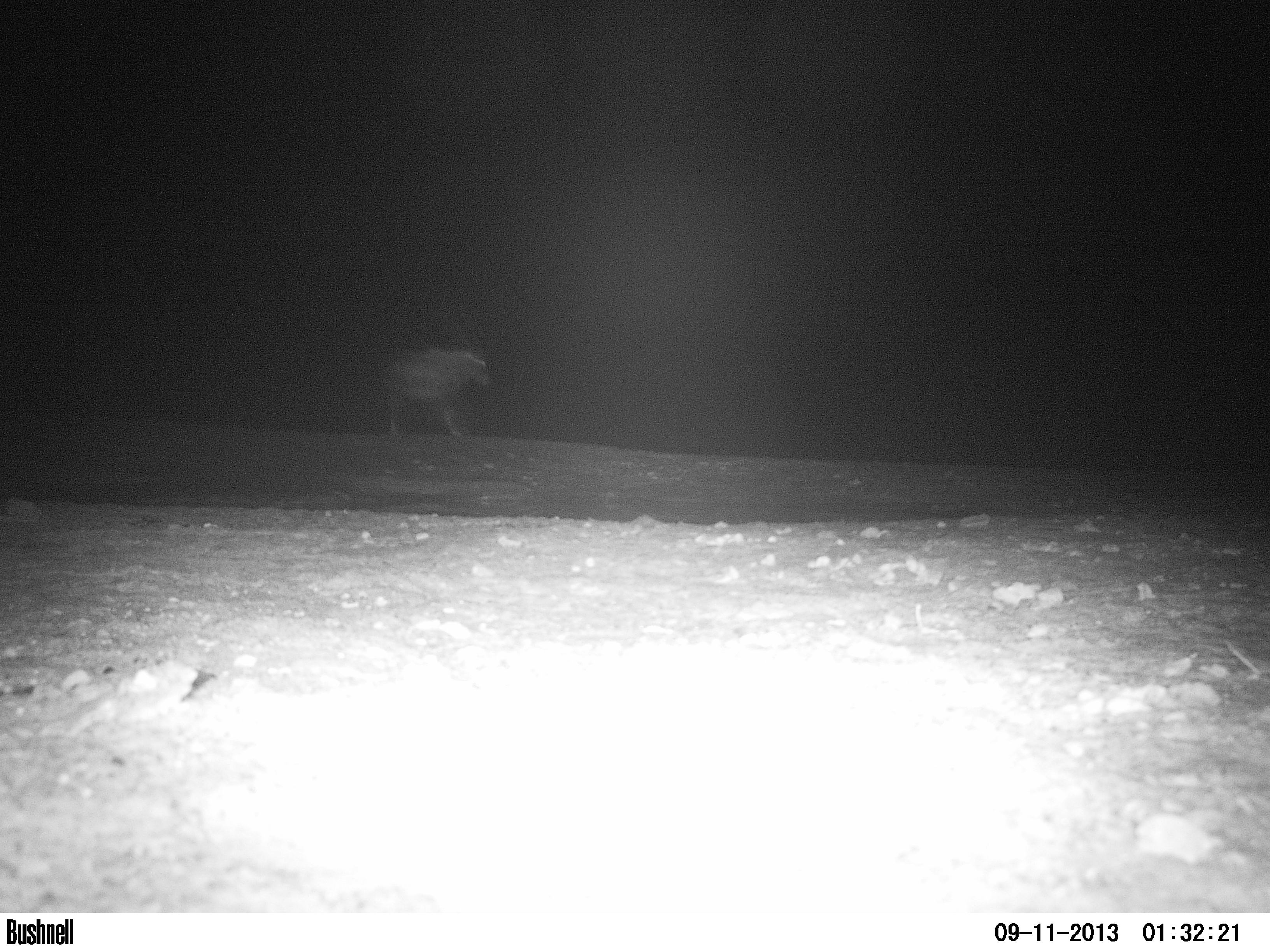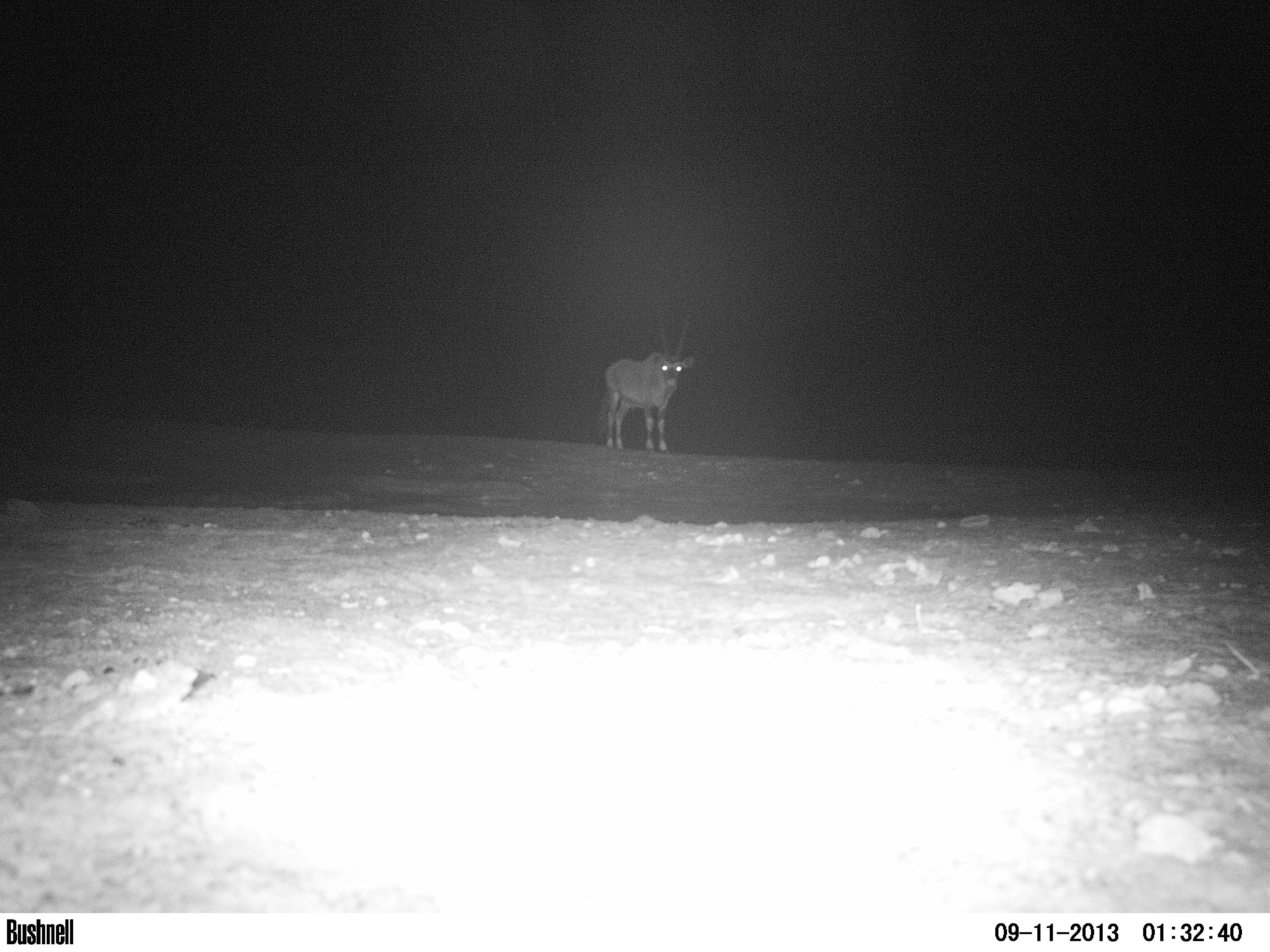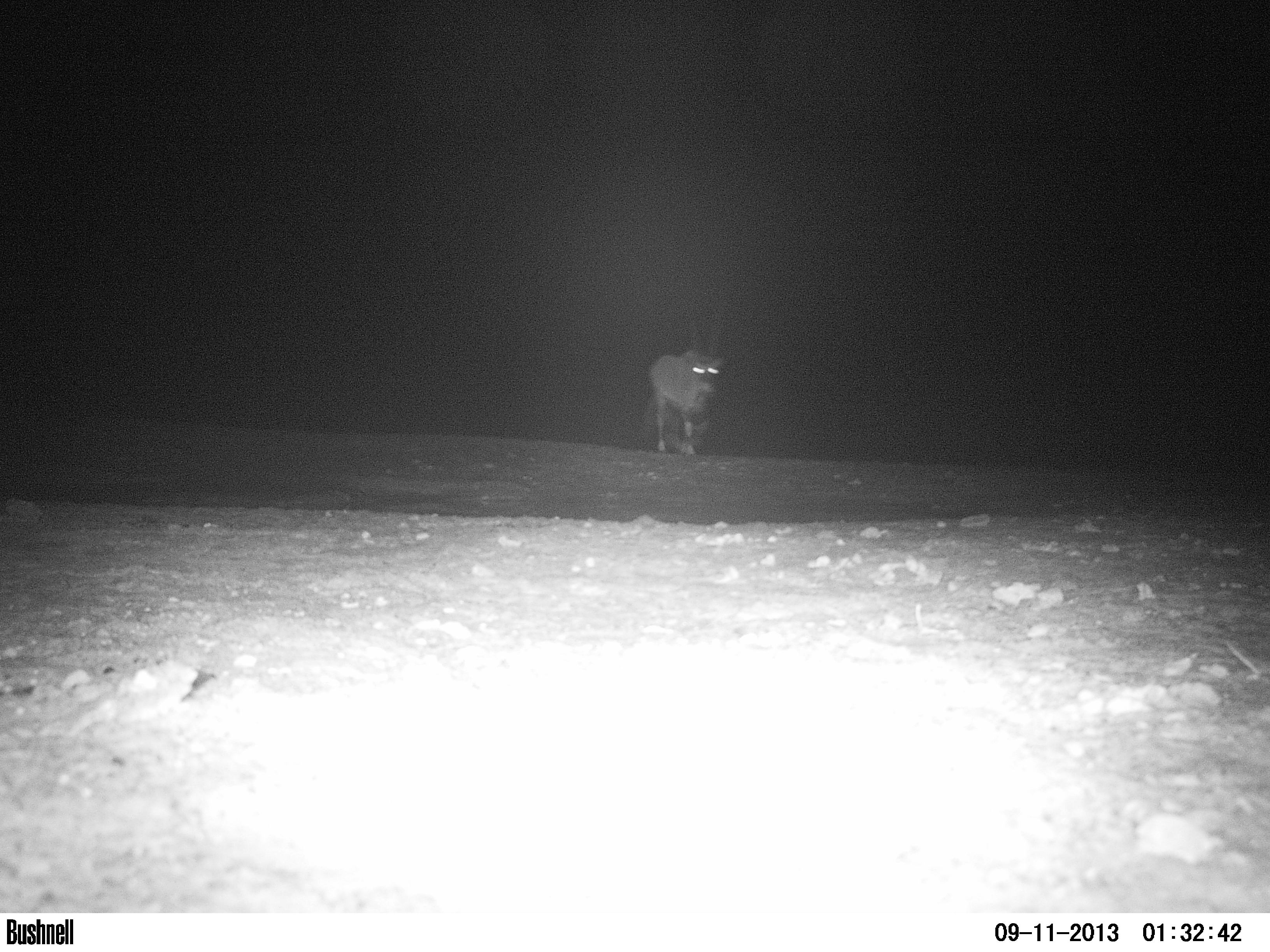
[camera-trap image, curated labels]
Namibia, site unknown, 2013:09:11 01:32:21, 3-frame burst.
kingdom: Animalia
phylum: Chordata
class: Mammalia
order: Artiodactyla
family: Bovidae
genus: Oryx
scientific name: Oryx gazella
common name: gemsbok